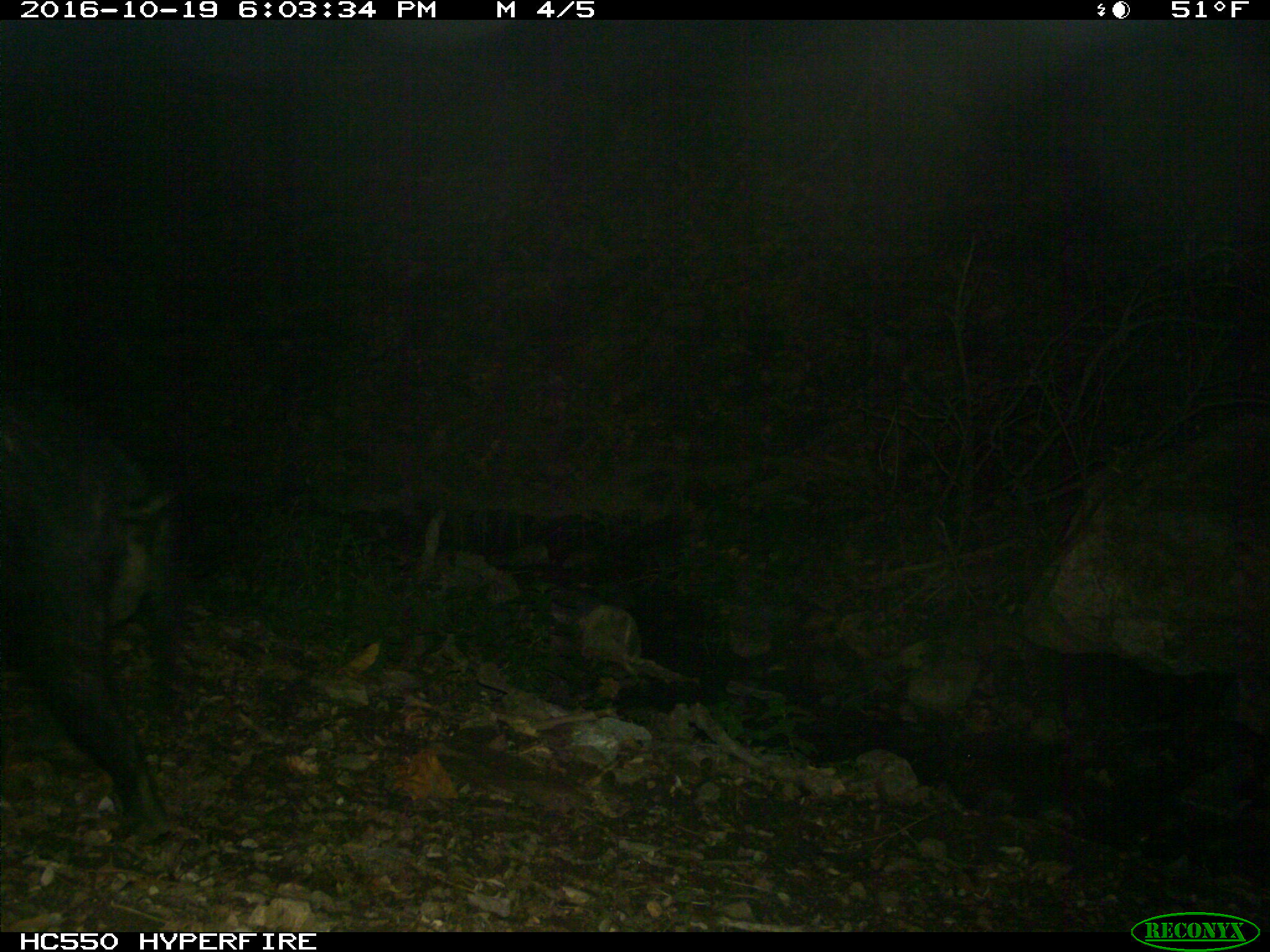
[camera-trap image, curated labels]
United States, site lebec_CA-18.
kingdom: Animalia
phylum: Chordata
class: Mammalia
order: Artiodactyla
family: Suidae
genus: Sus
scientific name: Sus scrofa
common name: wild boar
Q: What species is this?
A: Sus scrofa (wild boar).